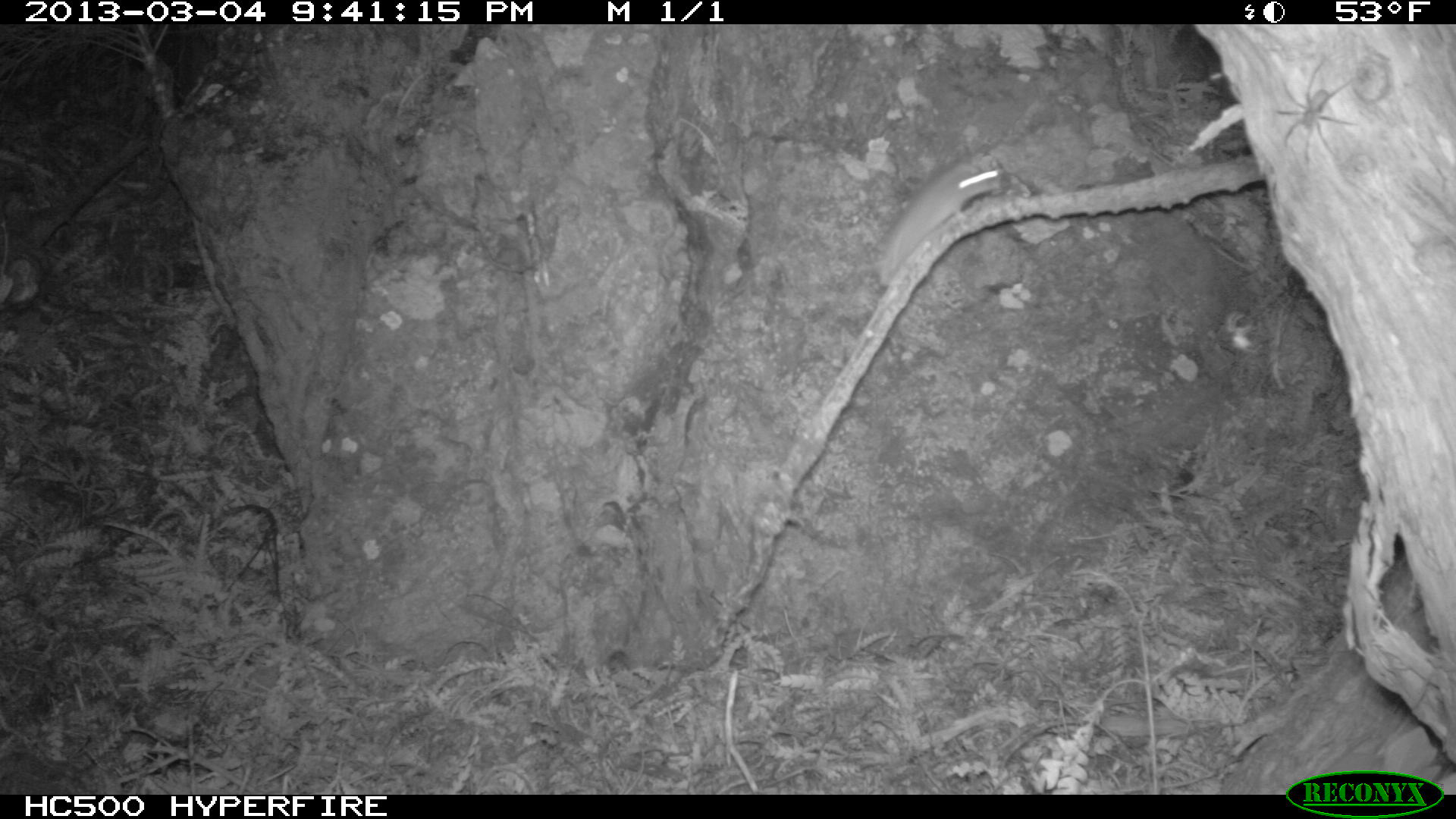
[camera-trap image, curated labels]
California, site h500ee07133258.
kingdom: Animalia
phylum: Chordata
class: Mammalia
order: Rodentia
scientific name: Rodentia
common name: rodent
Rodent (Rodentia).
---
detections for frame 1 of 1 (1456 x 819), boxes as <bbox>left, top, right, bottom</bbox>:
rodent: <bbox>872, 152, 1009, 289</bbox>